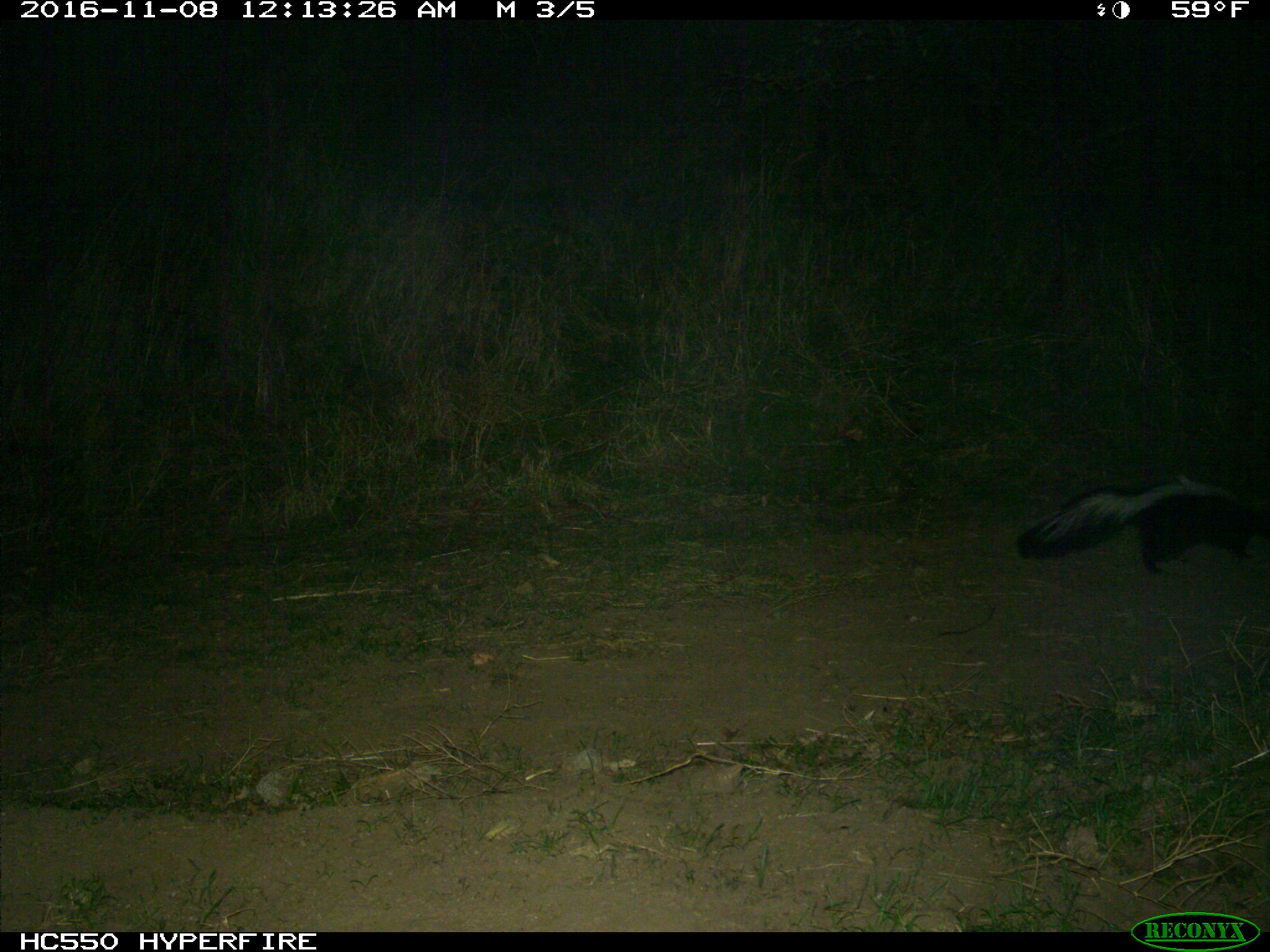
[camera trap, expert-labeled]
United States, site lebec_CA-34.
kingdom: Animalia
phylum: Chordata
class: Mammalia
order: Carnivora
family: Mephitidae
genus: Mephitis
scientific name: Mephitis mephitis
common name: striped skunk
Mephitis mephitis (striped skunk).